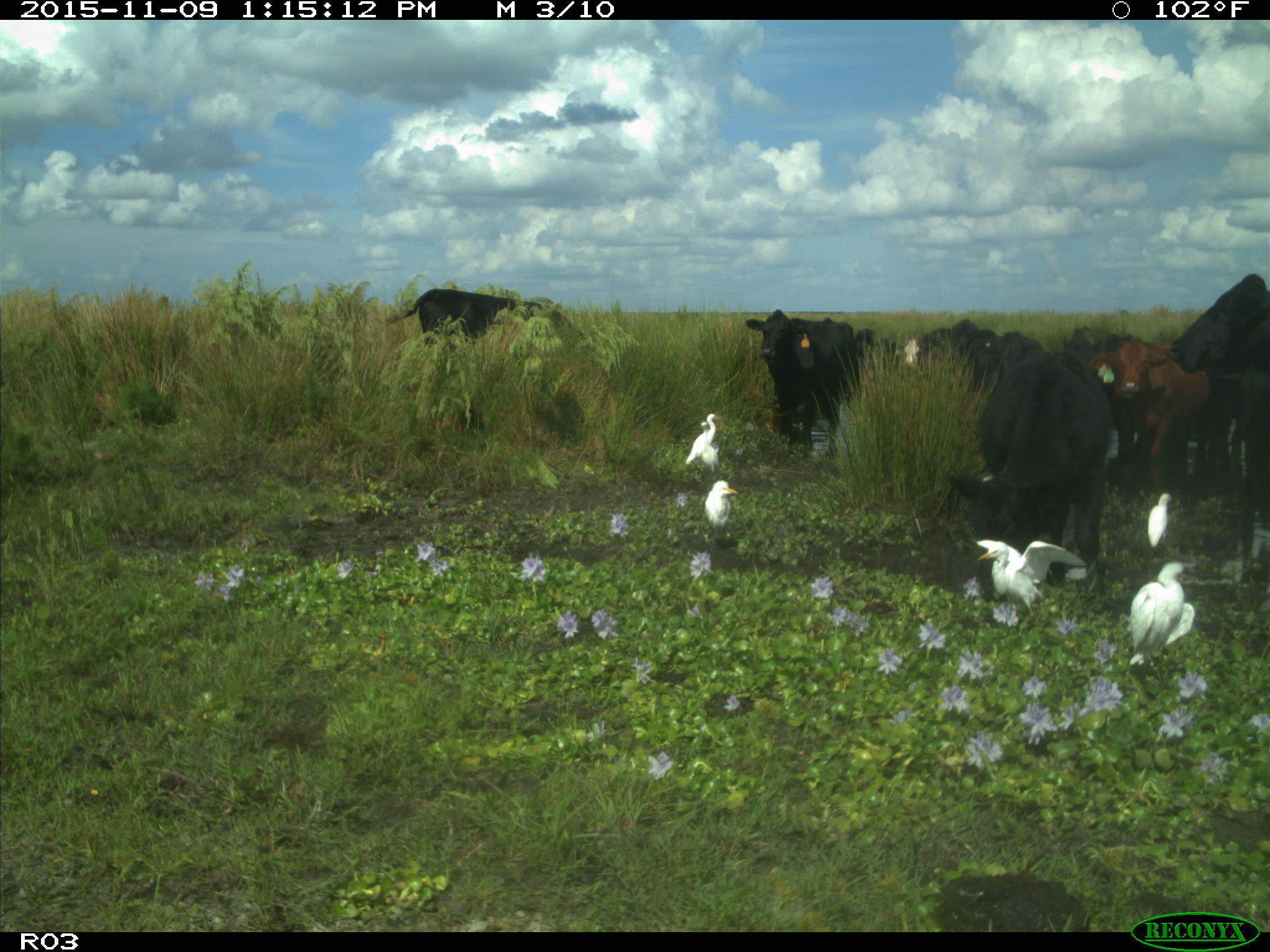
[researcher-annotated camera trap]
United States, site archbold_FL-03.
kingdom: Animalia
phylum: Chordata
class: Mammalia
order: Artiodactyla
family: Bovidae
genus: Bos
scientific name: Bos taurus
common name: domestic cow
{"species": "Bos taurus (domestic cow)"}